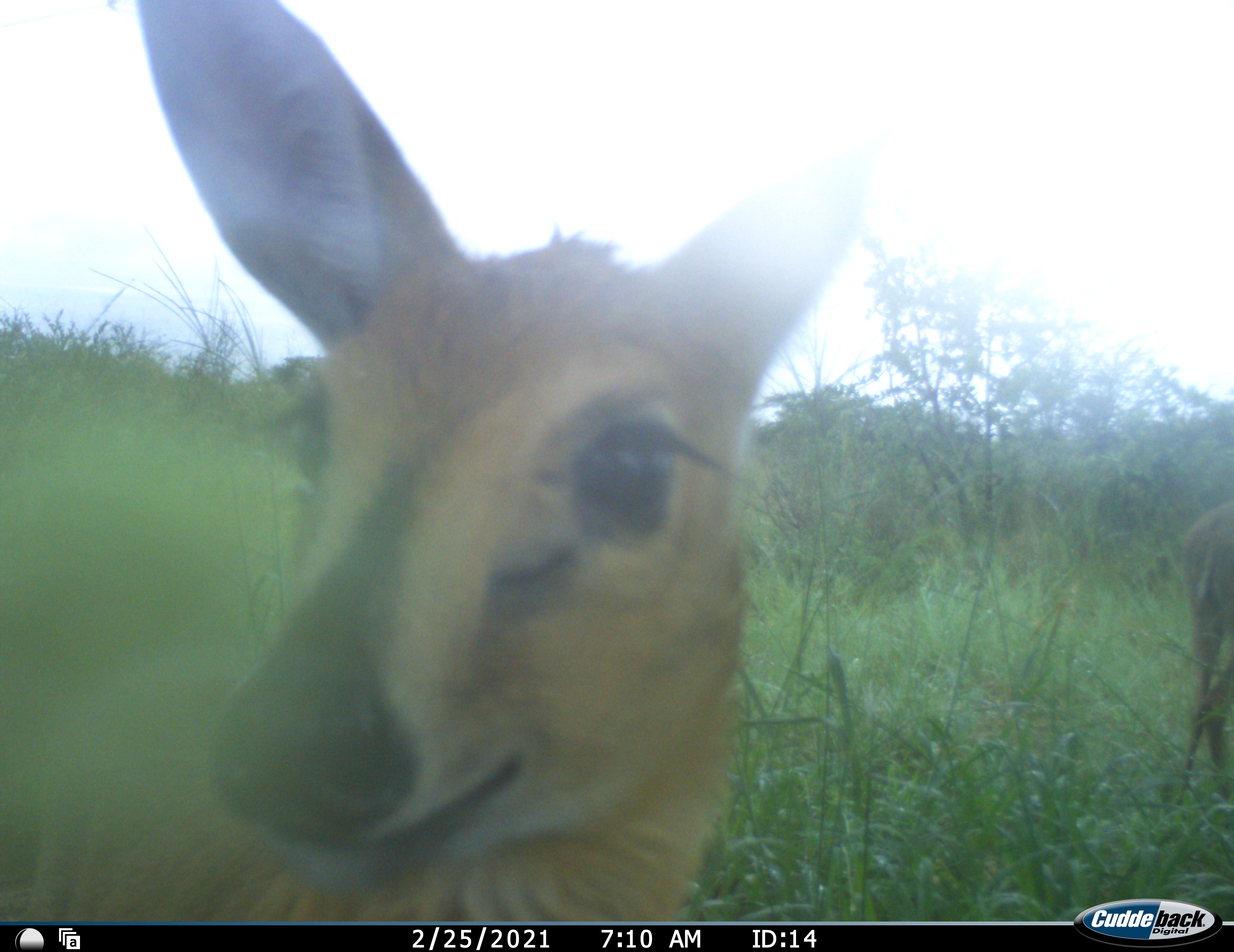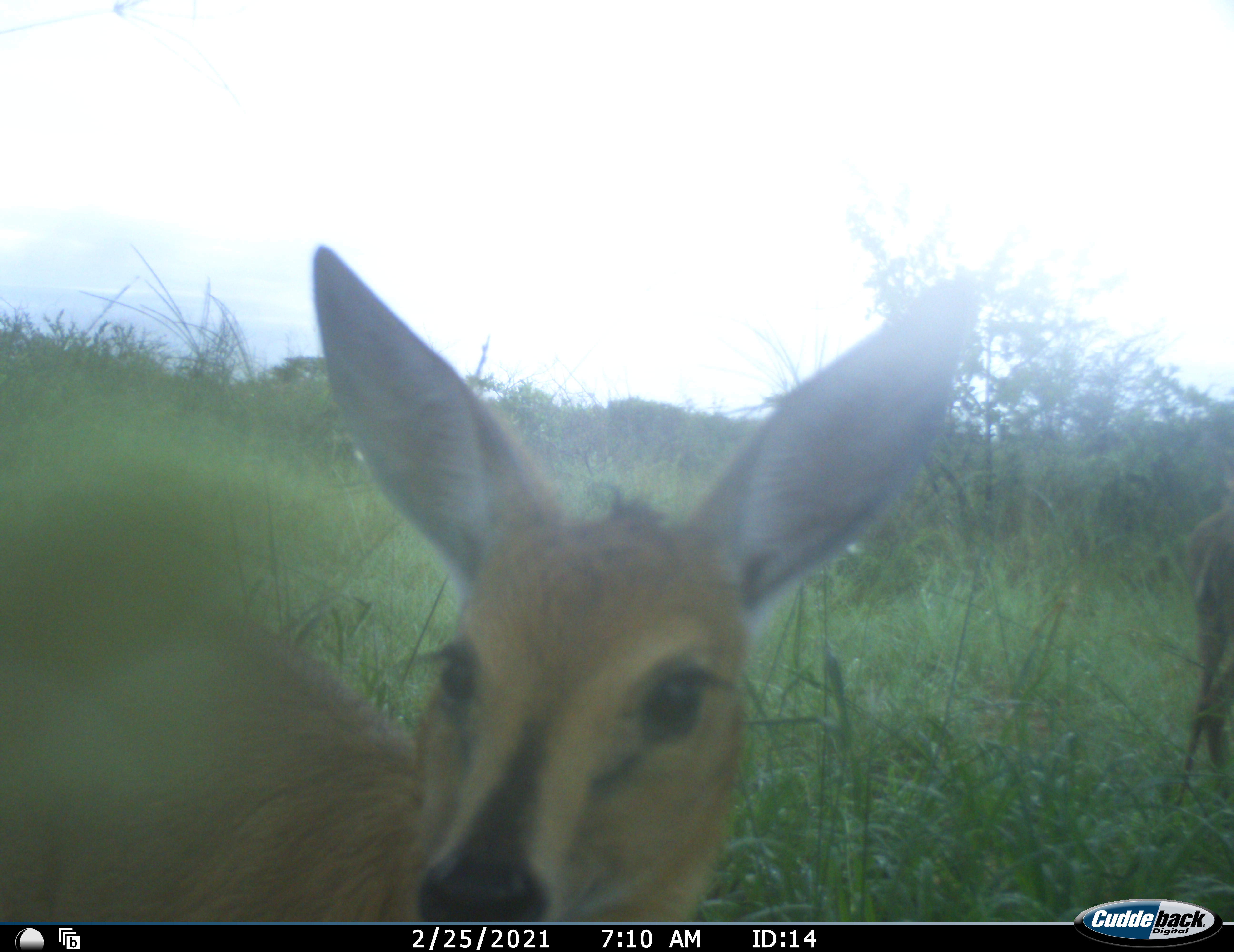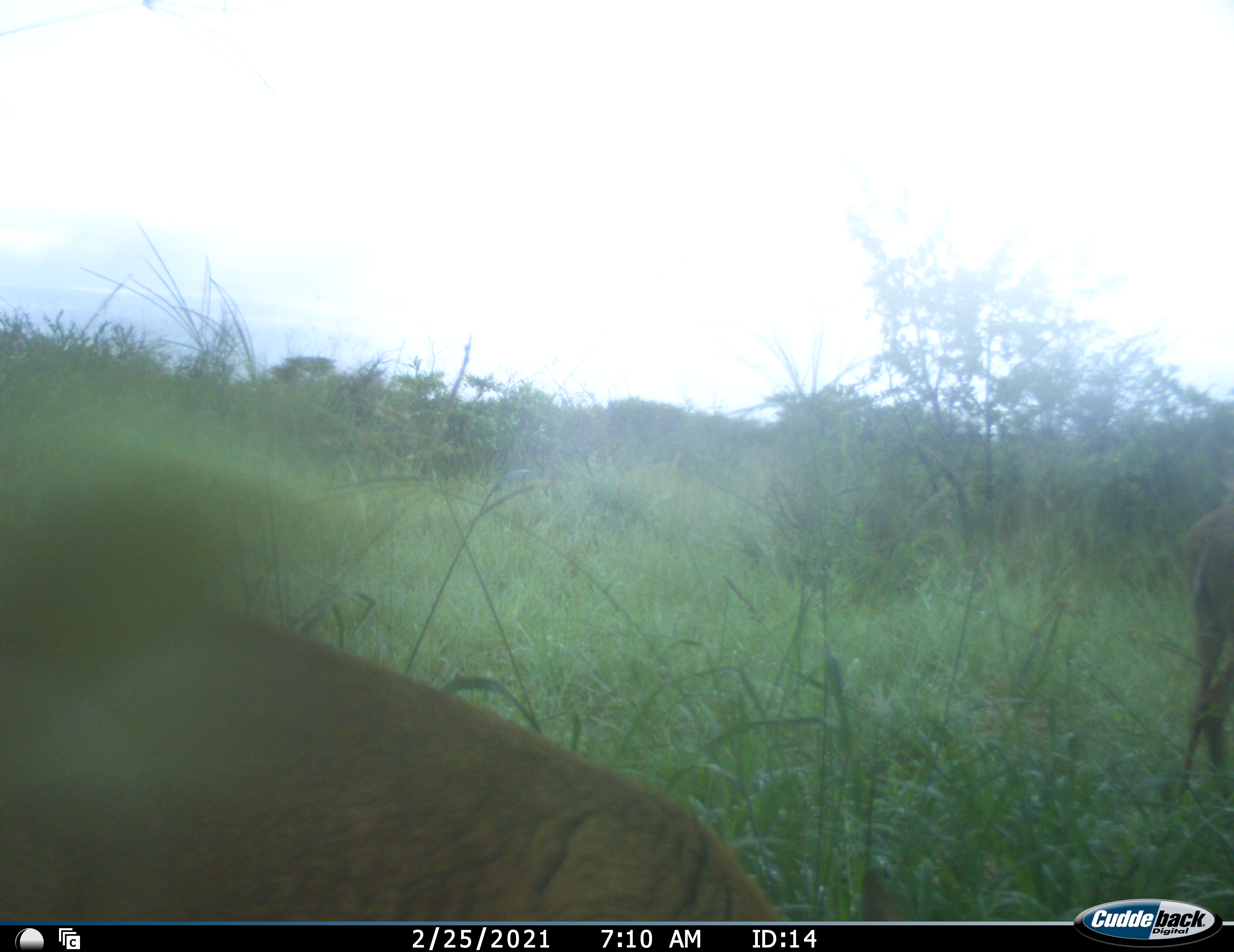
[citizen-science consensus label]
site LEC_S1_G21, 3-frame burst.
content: unidentified animal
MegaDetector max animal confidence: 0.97